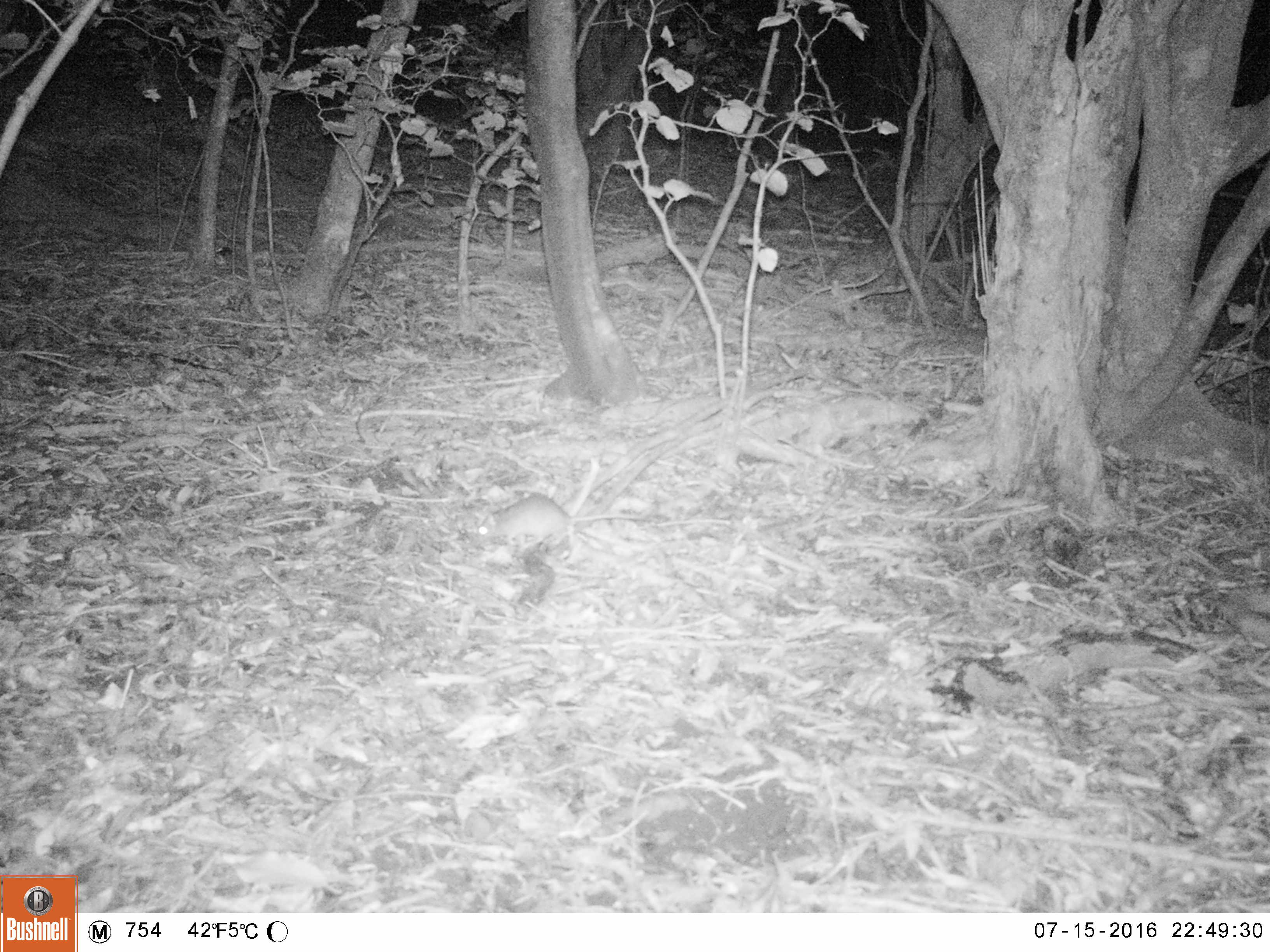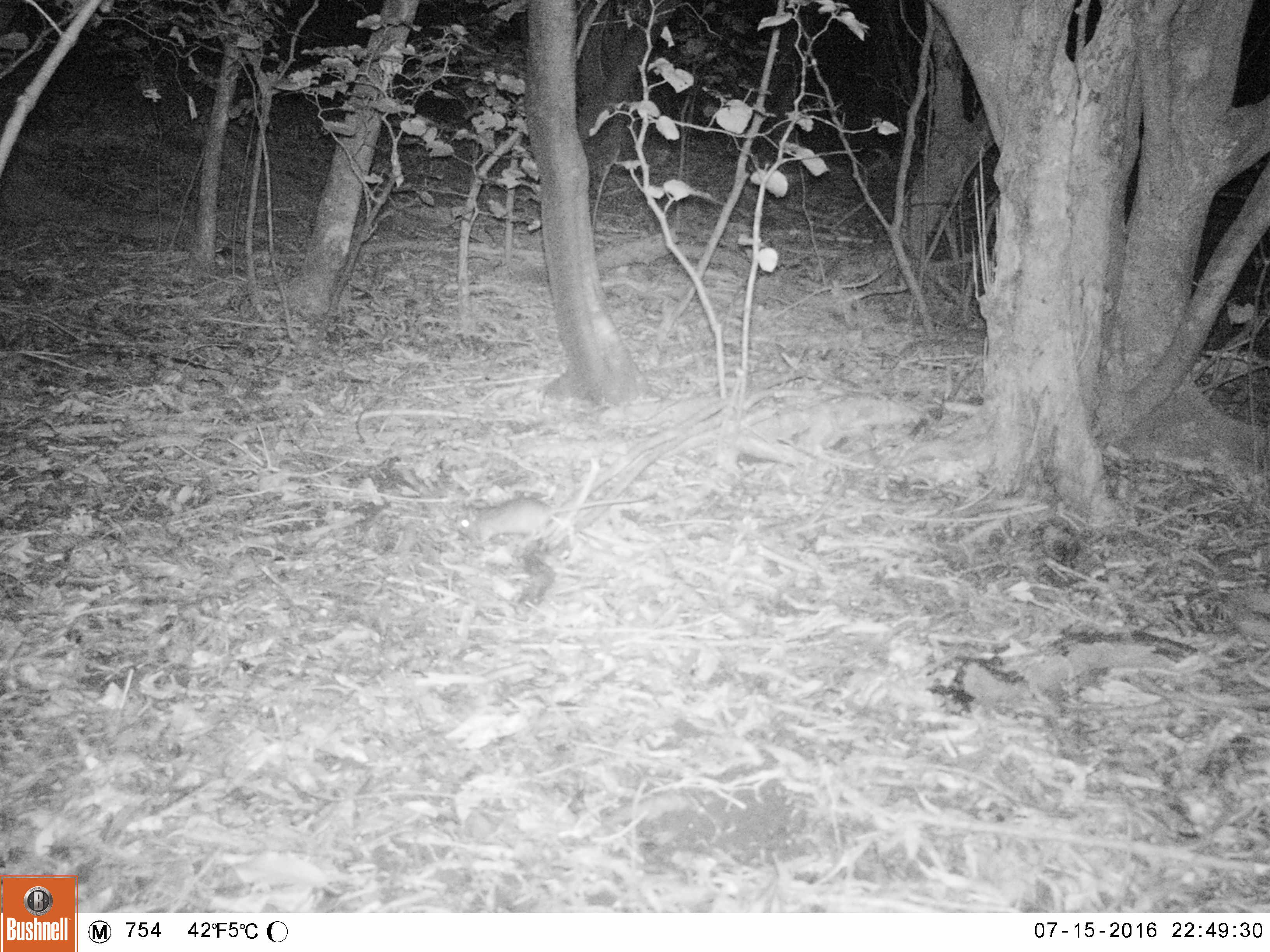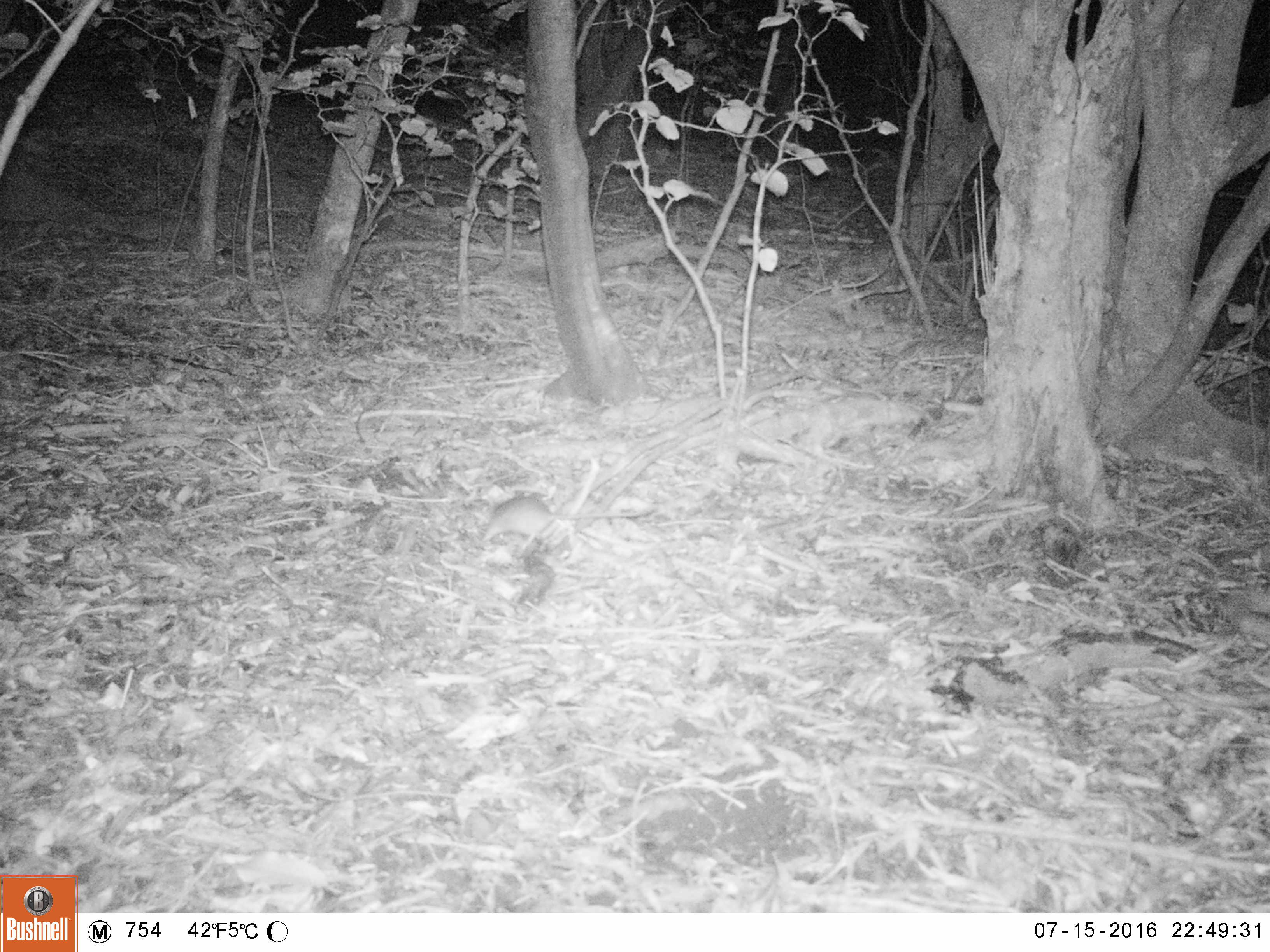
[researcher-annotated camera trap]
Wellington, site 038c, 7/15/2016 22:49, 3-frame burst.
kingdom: Animalia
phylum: Chordata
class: Mammalia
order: Rodentia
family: Muridae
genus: Rattus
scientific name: Rattus rattus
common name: ship rat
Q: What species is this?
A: Ship rat (Rattus rattus).